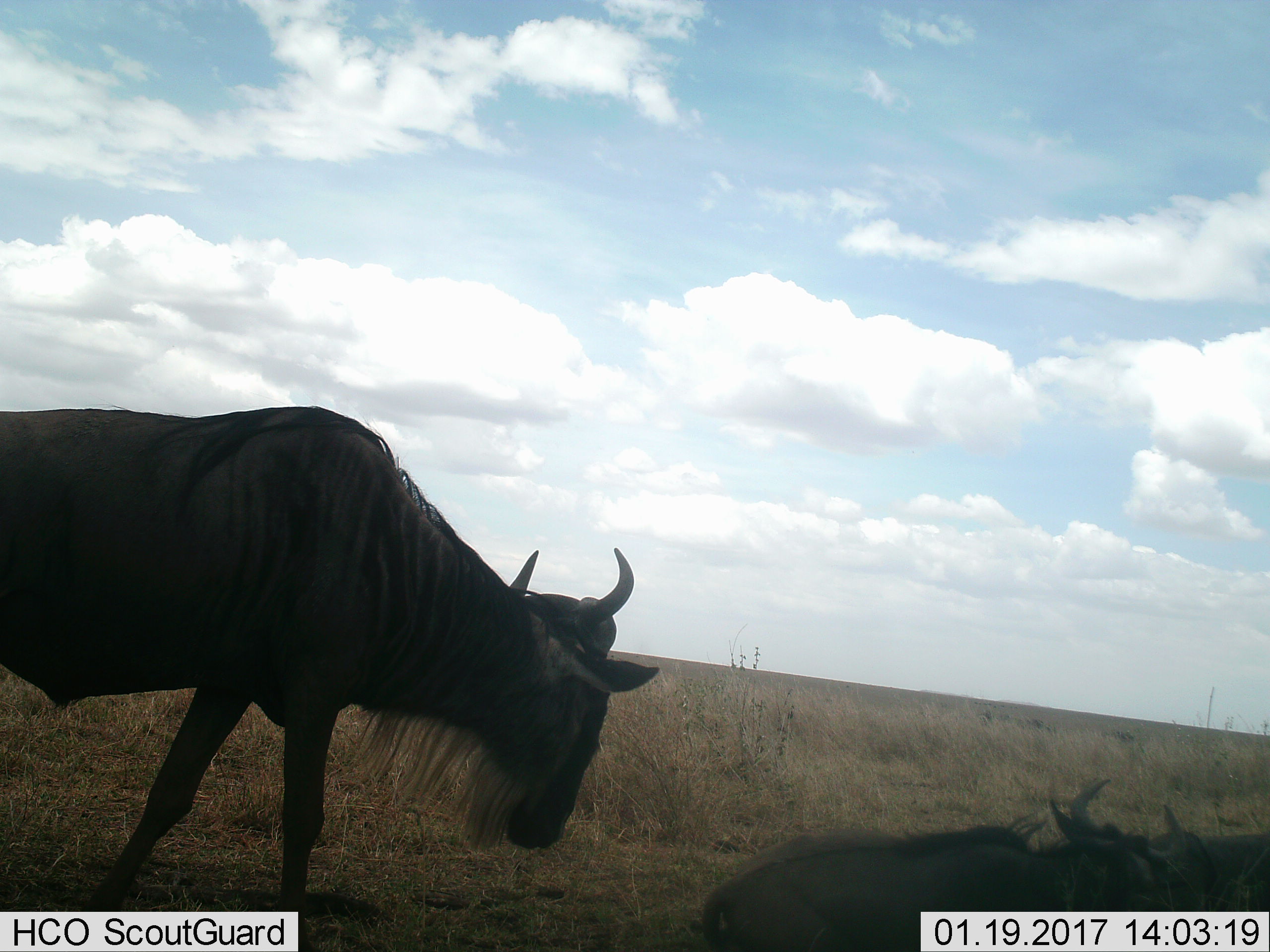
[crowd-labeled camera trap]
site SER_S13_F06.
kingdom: Animalia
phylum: Chordata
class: Mammalia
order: Artiodactyla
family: Bovidae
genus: Connochaetes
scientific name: Connochaetes taurinus taurinus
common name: blue wildebeest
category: wildebeestblue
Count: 2.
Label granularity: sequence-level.